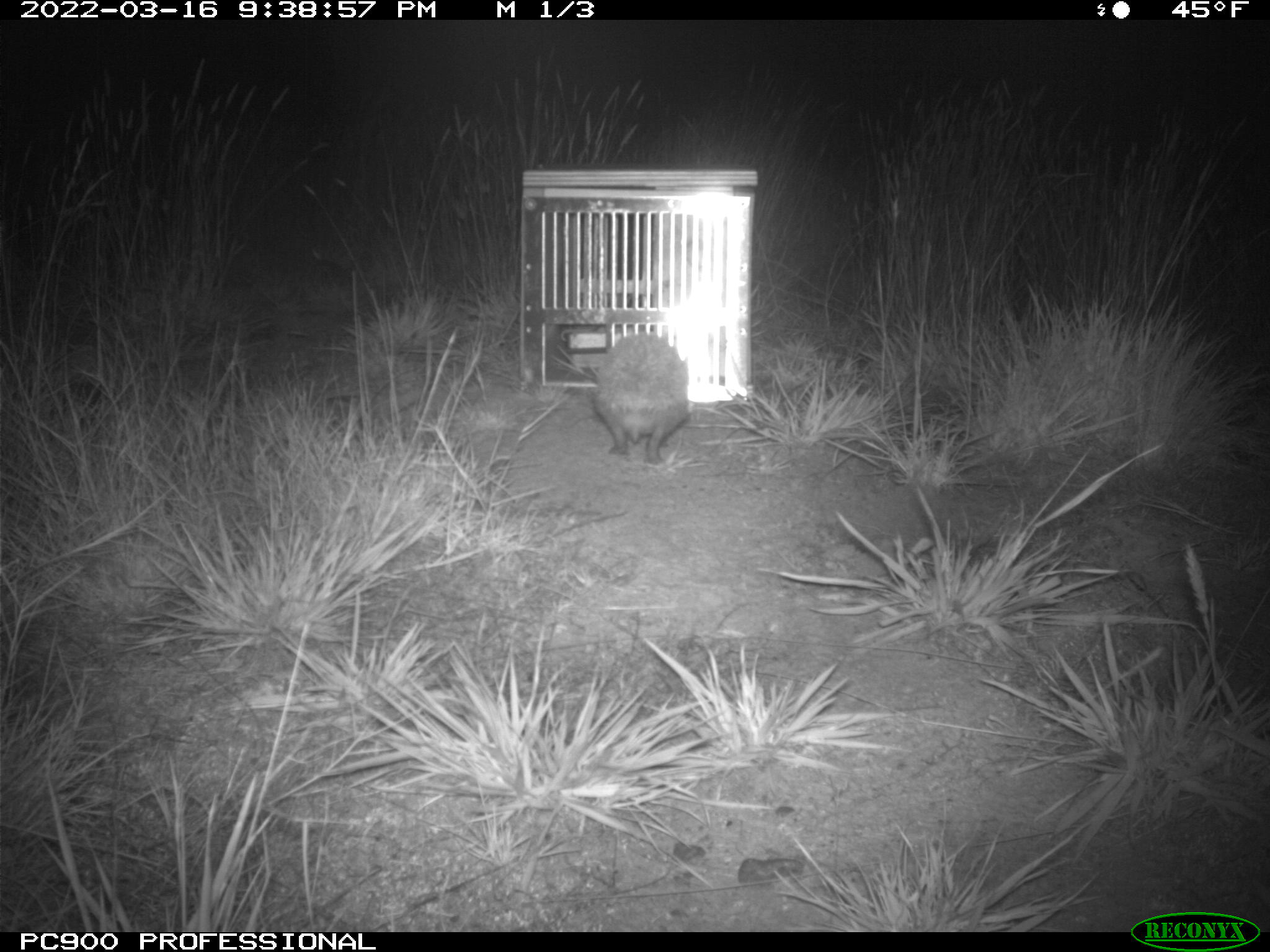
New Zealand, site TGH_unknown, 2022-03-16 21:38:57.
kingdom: Animalia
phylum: Chordata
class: Mammalia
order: Eulipotyphla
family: Erinaceidae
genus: Erinaceus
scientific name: Erinaceus europaeus europaeus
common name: european hedgehog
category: hedgehog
Hedgehog (european hedgehog) (Erinaceus europaeus europaeus).